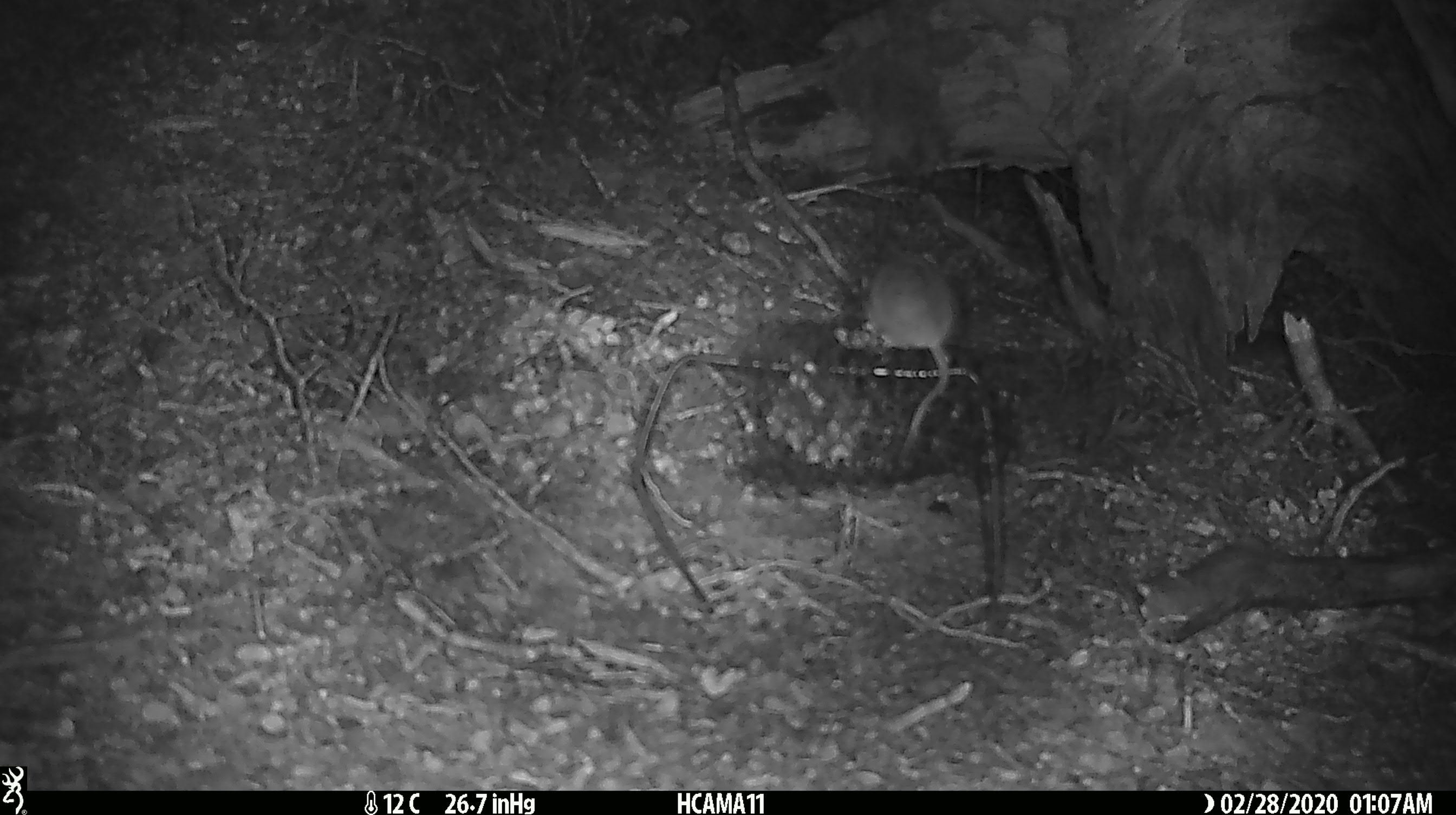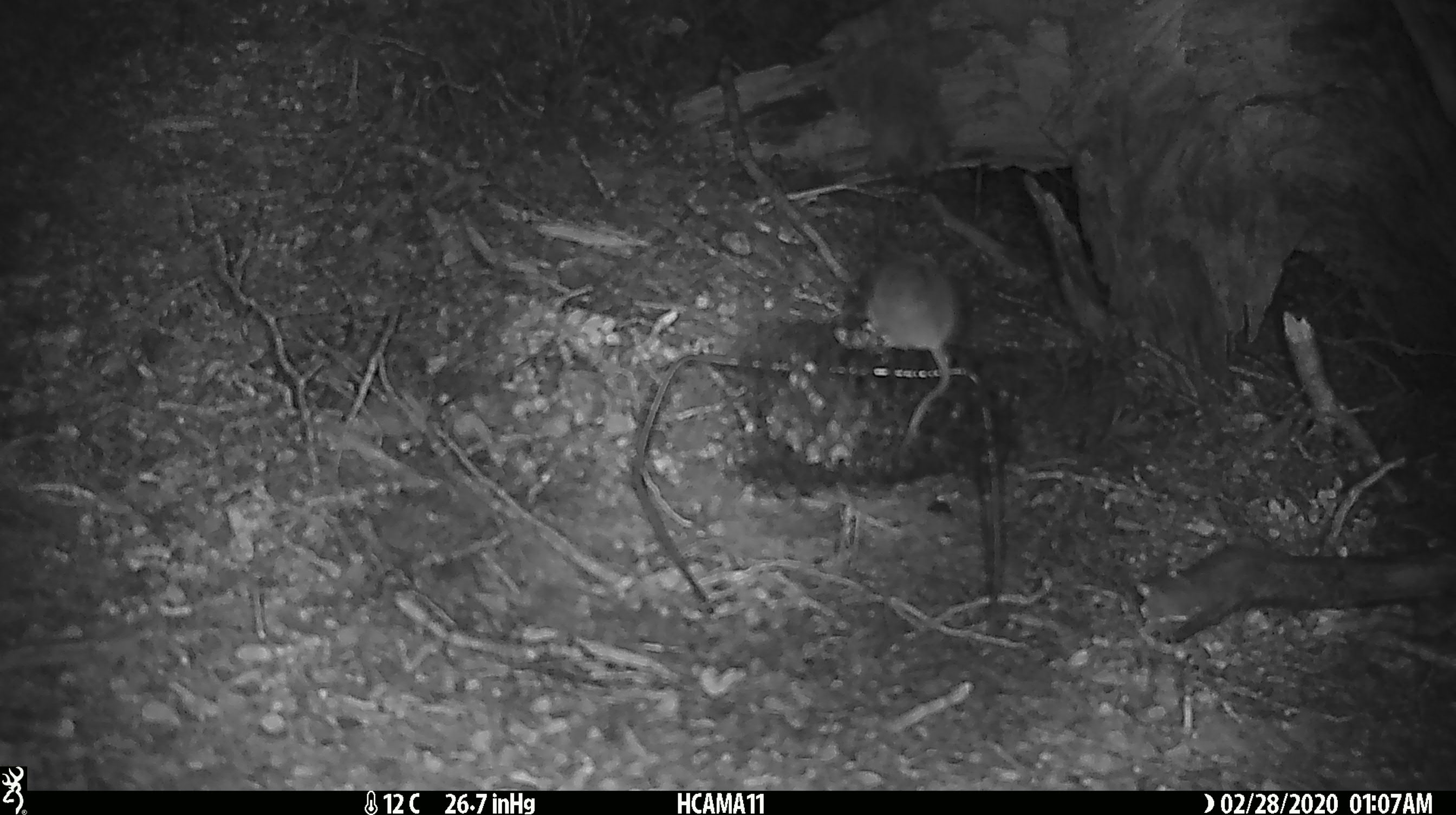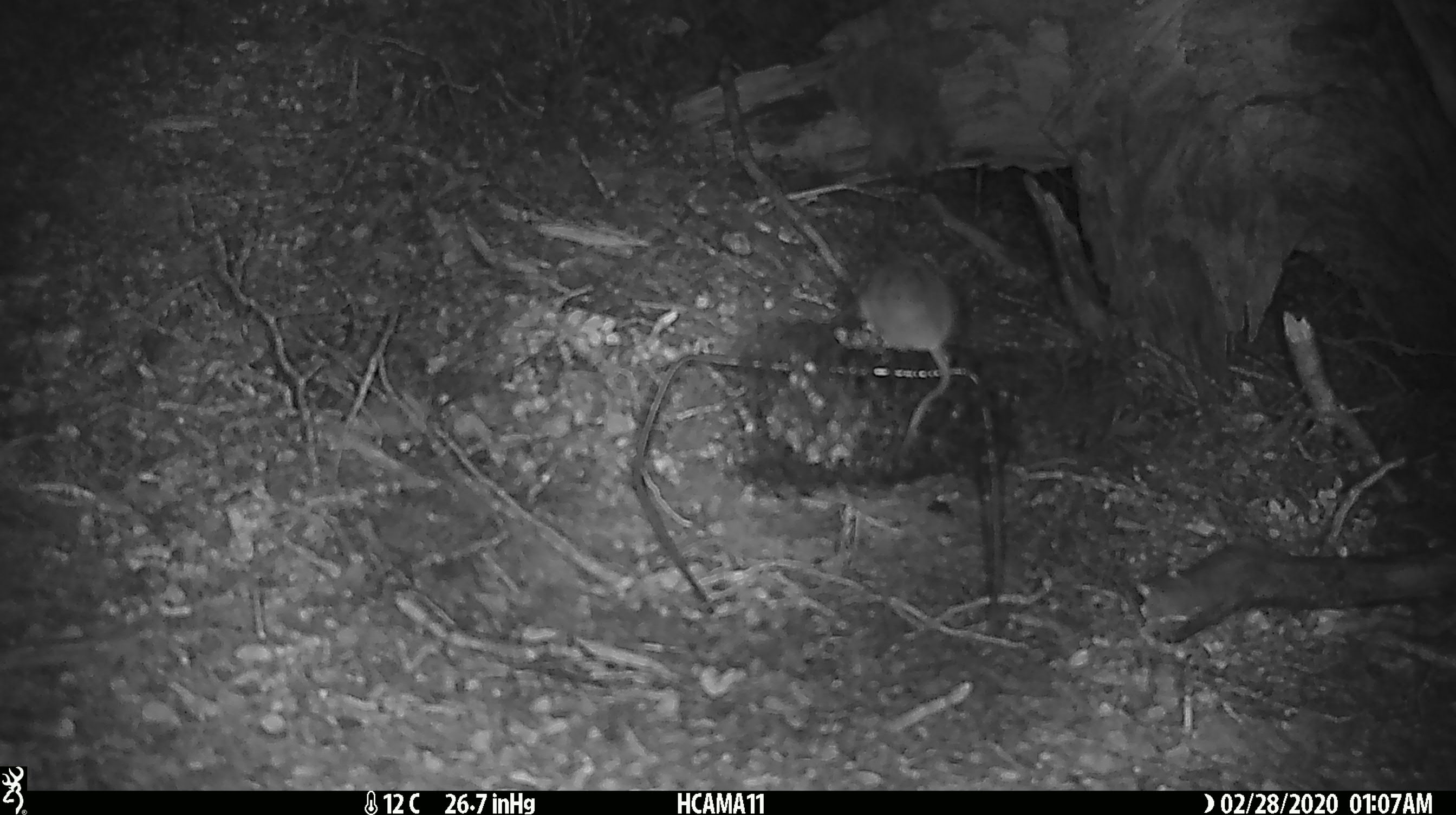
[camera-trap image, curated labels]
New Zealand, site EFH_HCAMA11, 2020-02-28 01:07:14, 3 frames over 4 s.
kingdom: Animalia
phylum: Chordata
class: Mammalia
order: Rodentia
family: Muridae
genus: Mus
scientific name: Mus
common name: mouse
Mouse (Mus).